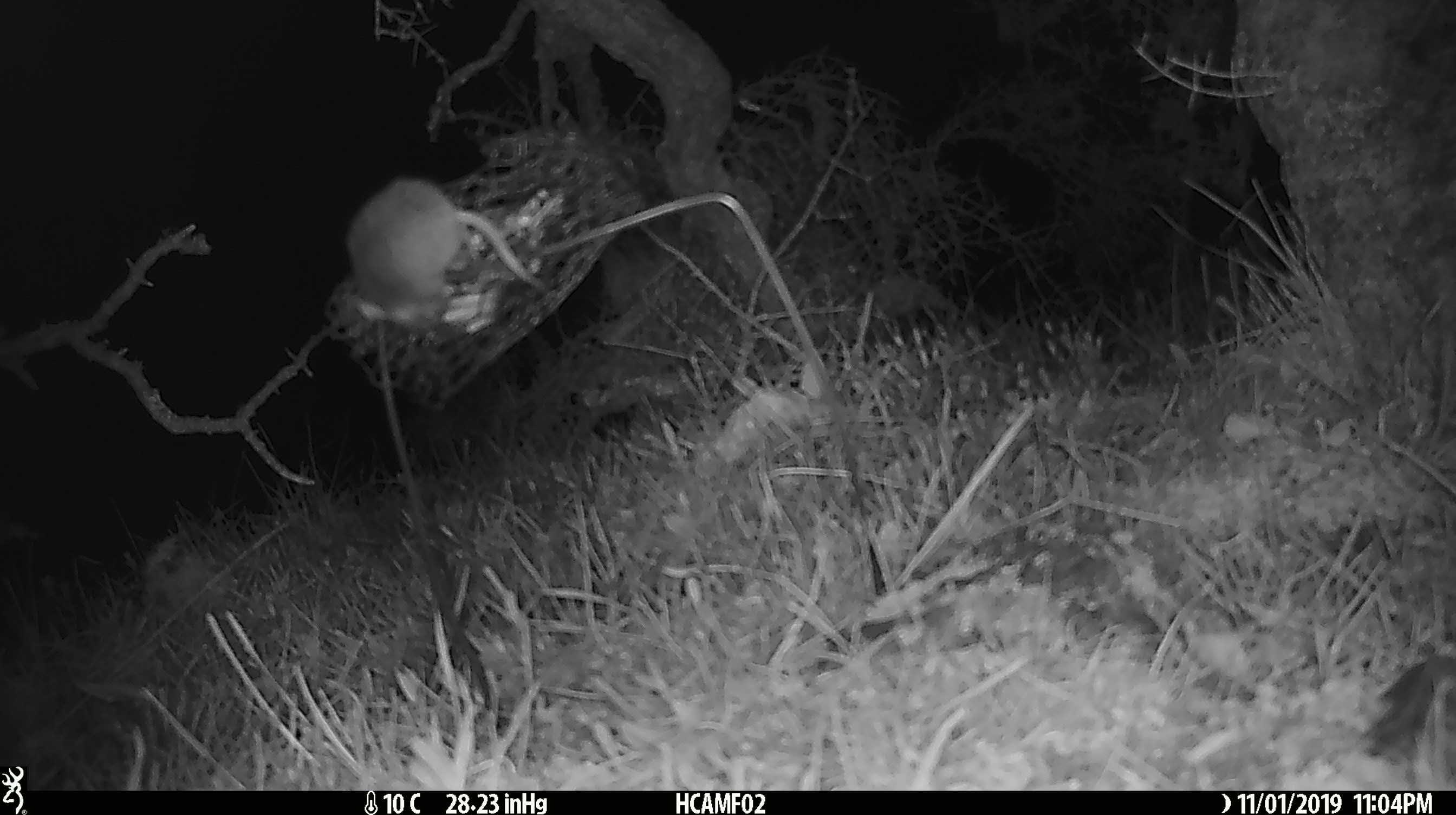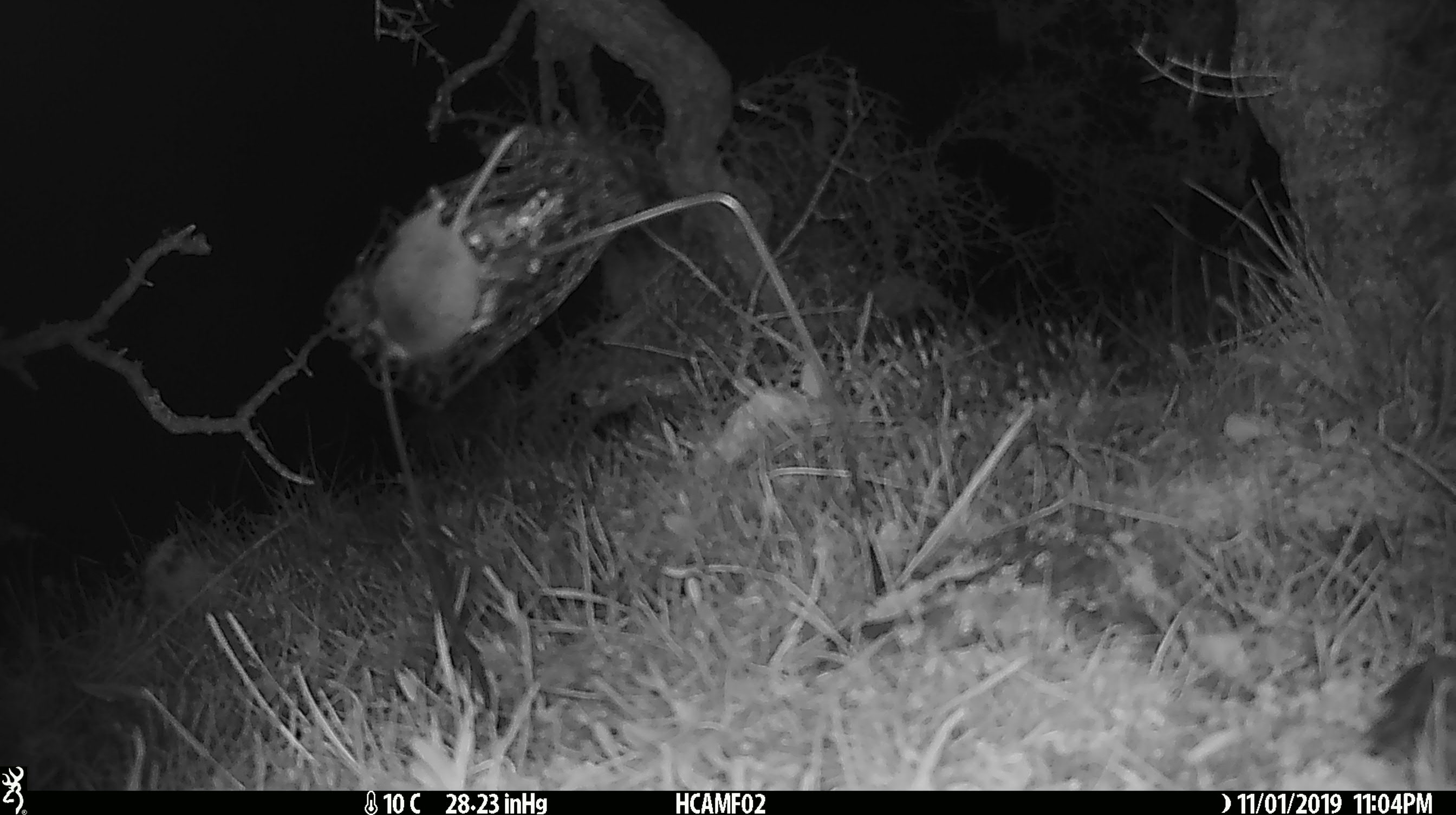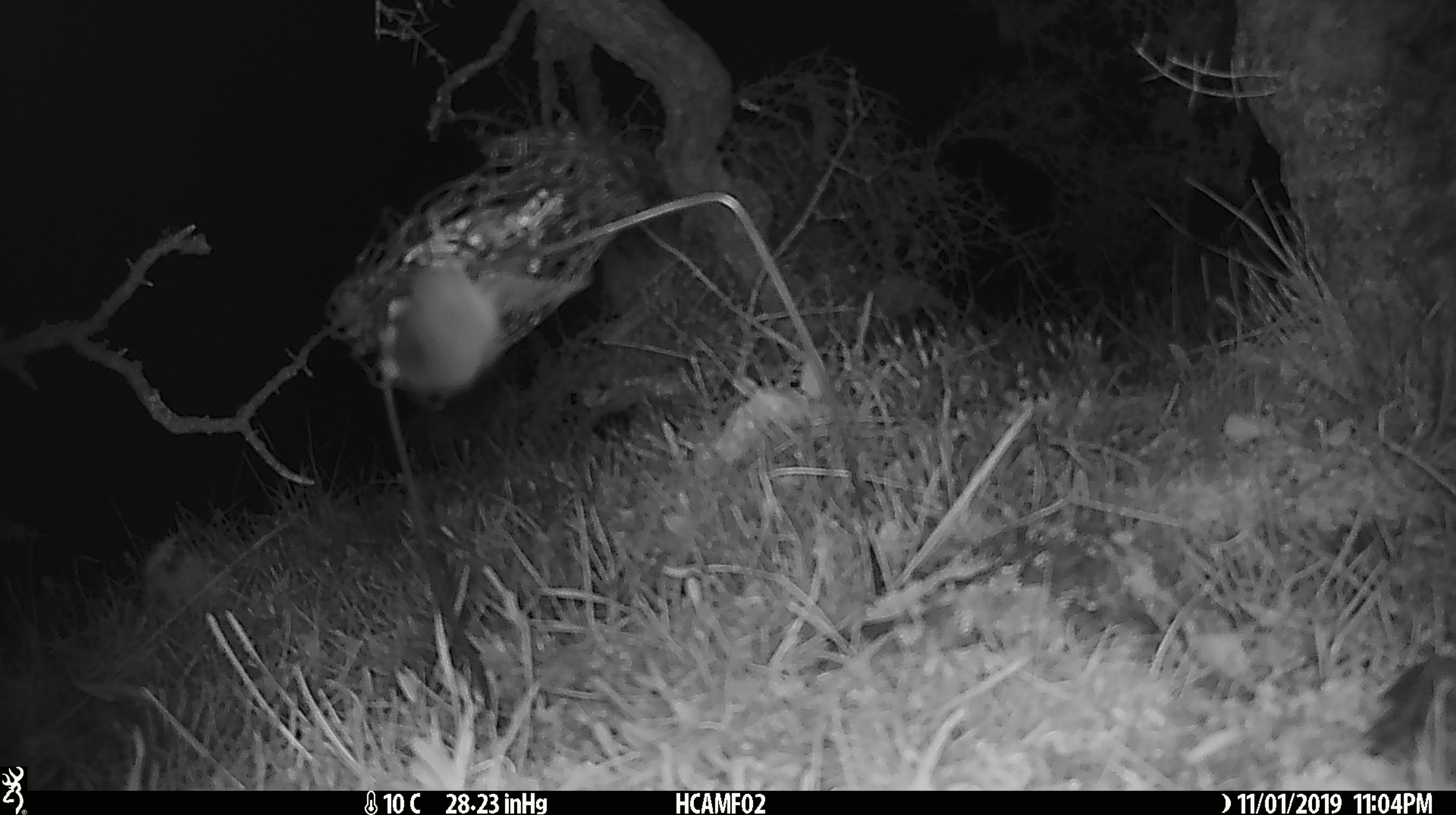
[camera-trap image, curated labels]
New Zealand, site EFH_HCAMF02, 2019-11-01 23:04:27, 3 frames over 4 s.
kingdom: Animalia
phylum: Chordata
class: Mammalia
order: Rodentia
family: Muridae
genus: Mus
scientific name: Mus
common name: mouse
Mouse (Mus).